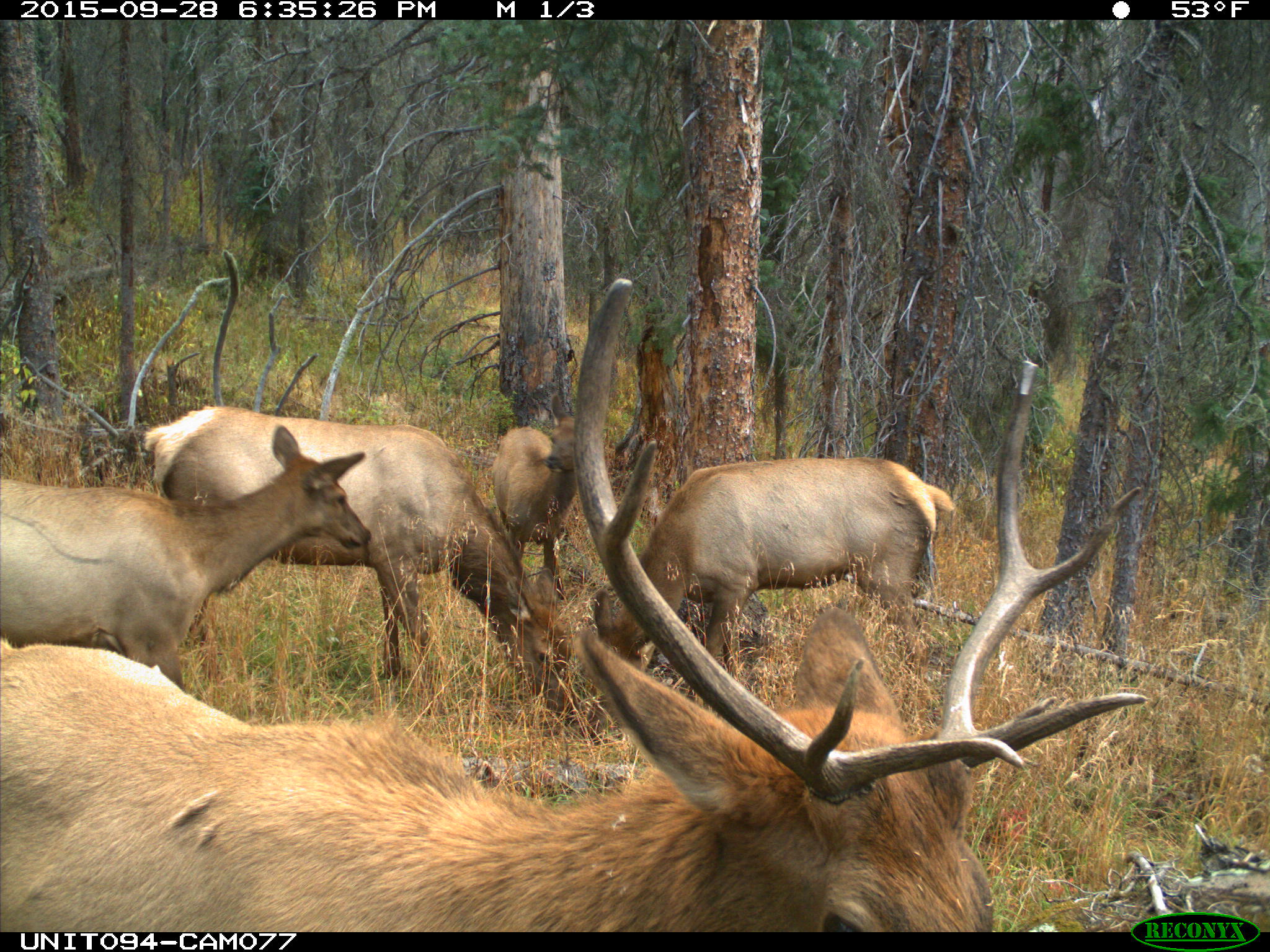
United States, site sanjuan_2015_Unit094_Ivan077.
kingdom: Animalia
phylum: Chordata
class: Mammalia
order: Artiodactyla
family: Cervidae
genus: Cervus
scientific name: Cervus elaphus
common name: red deer